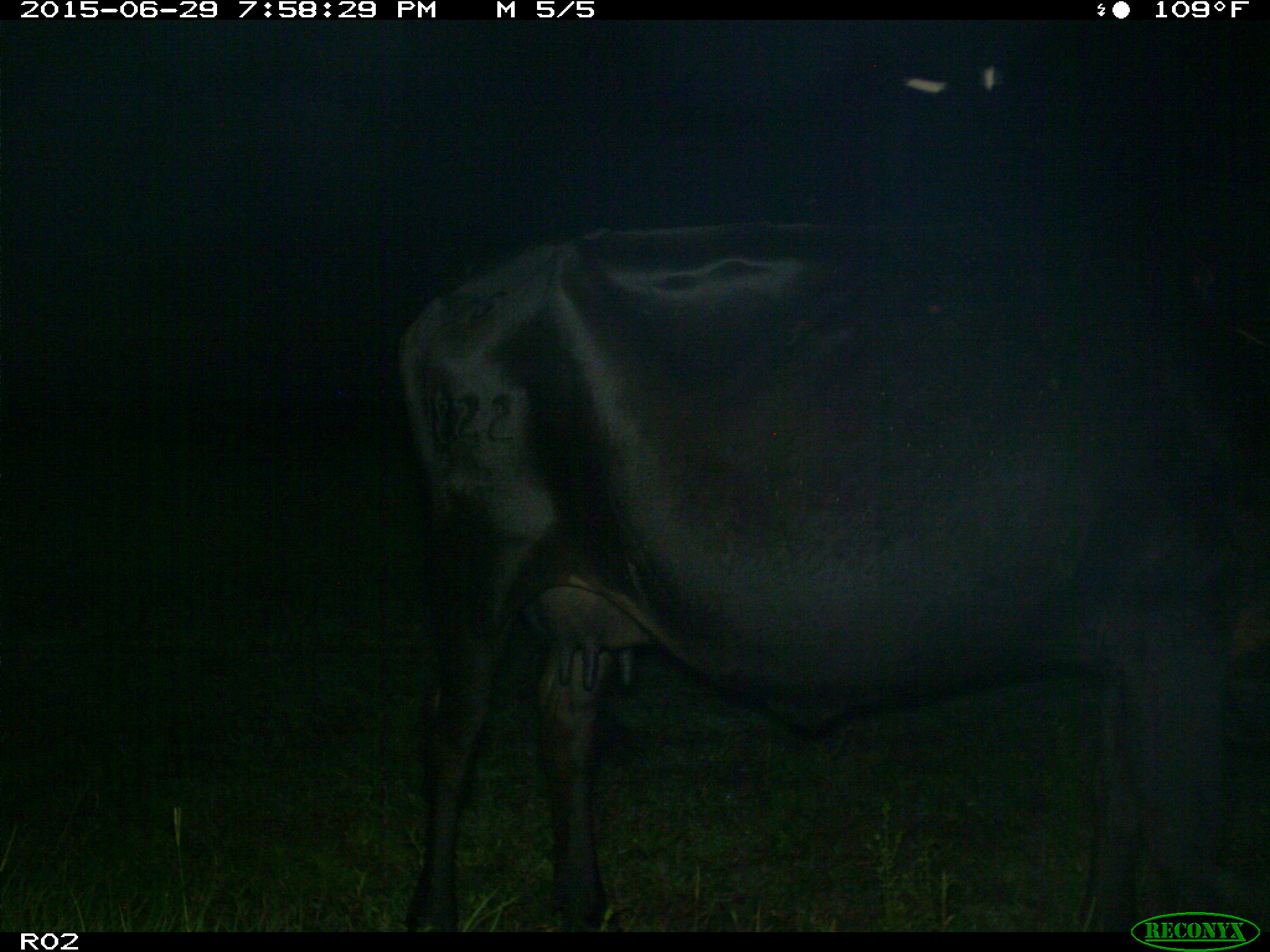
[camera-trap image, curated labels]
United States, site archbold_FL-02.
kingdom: Animalia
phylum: Chordata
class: Mammalia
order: Artiodactyla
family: Bovidae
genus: Bos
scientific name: Bos taurus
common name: domestic cow